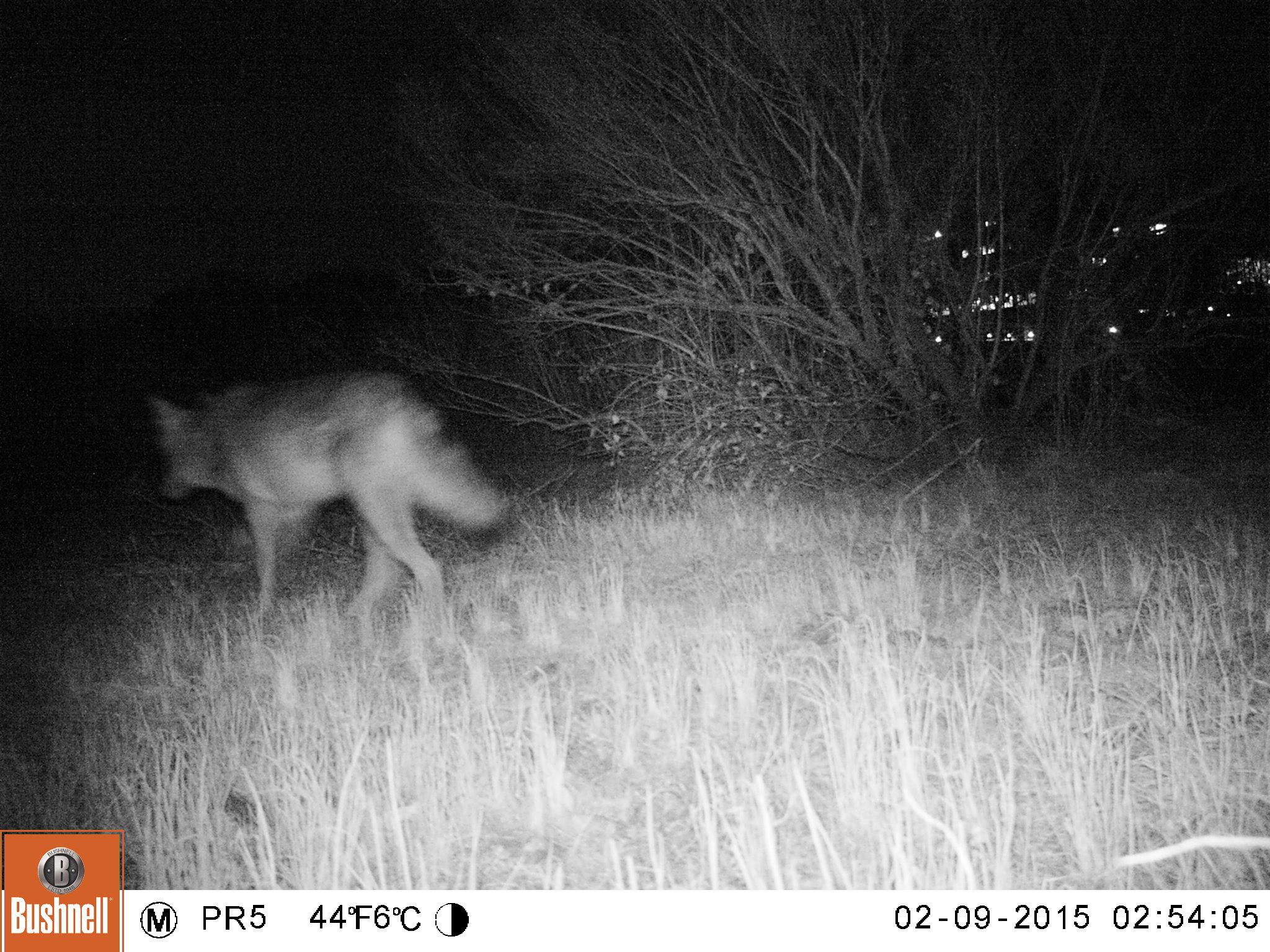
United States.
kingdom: Animalia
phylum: Chordata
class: Mammalia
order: Carnivora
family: Canidae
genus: Canis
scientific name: Canis latrans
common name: coyote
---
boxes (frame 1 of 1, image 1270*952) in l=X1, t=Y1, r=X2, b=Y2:
Coyote: l=129, t=370, r=507, b=628